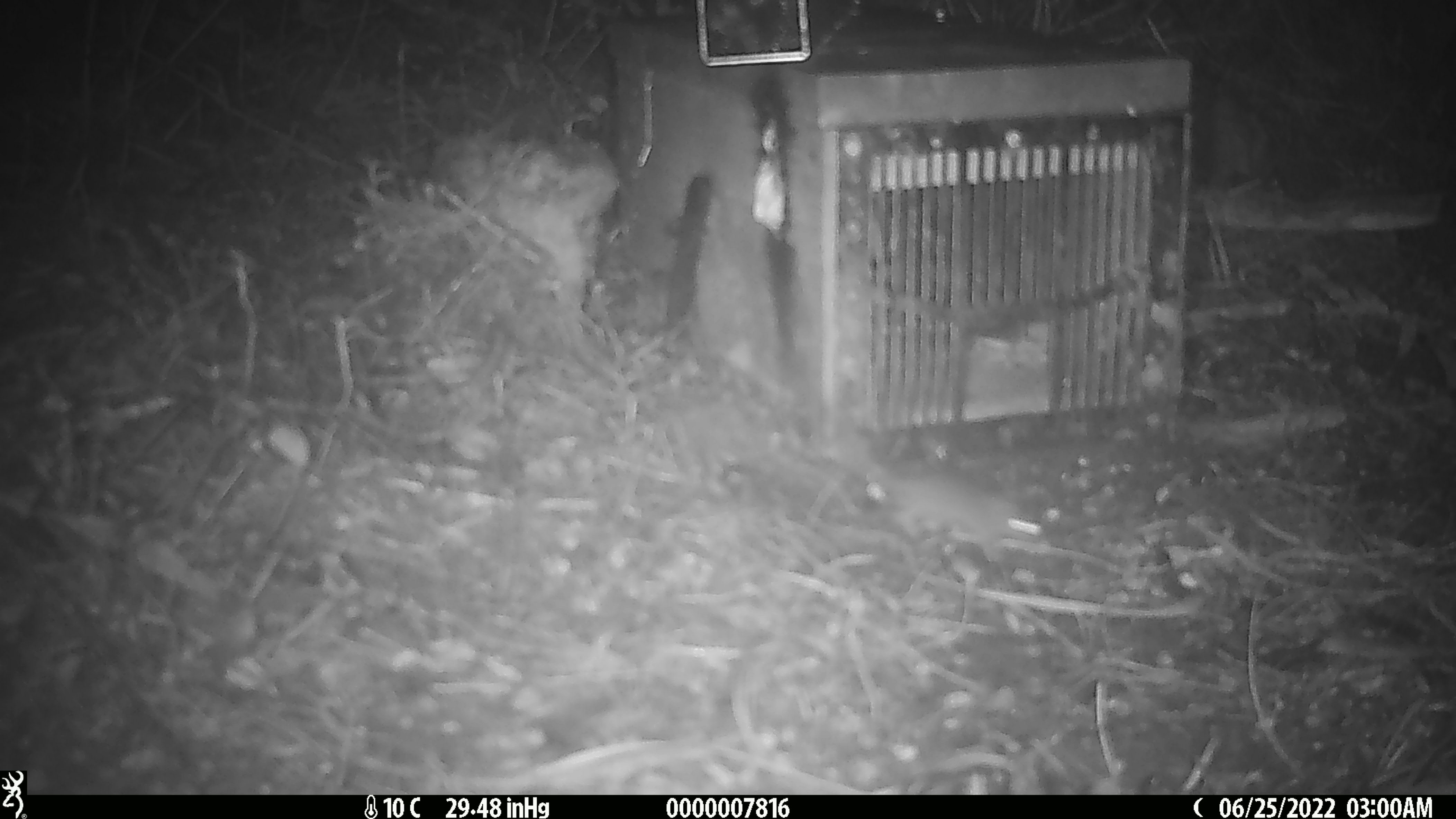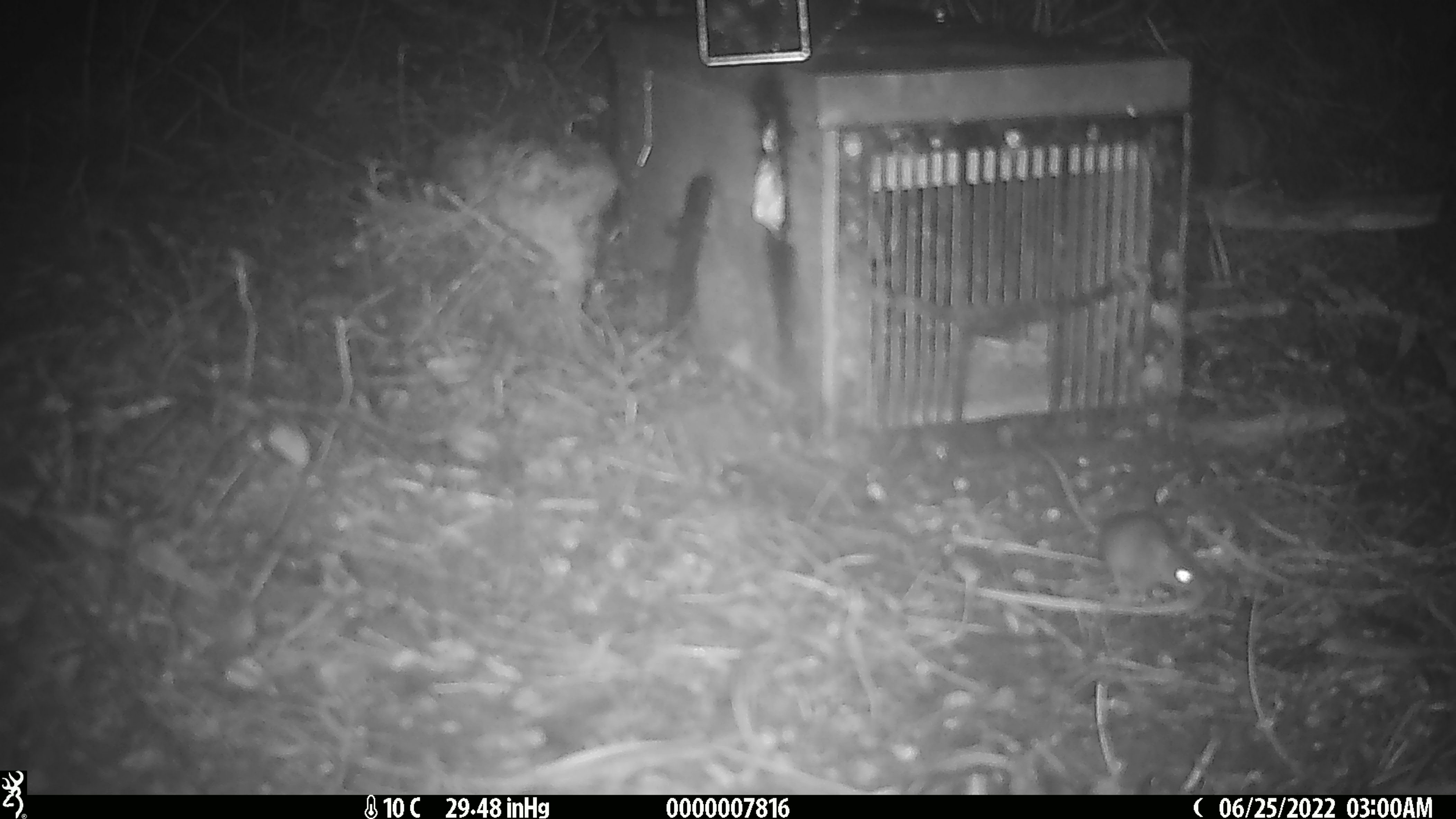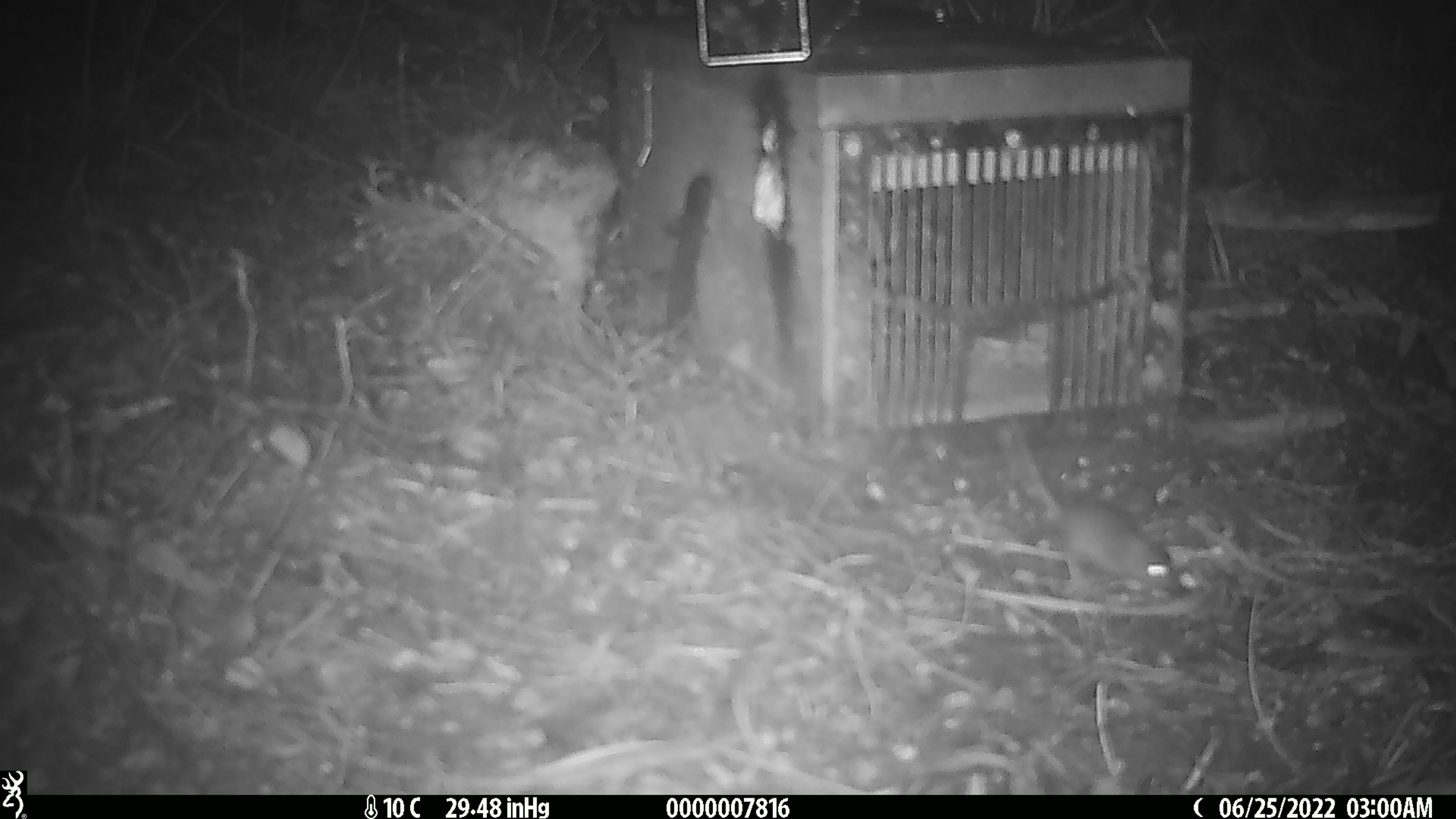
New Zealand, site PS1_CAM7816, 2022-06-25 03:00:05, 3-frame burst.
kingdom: Animalia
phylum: Chordata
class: Mammalia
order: Rodentia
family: Muridae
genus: Mus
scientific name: Mus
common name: mouse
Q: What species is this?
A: Mouse (Mus).